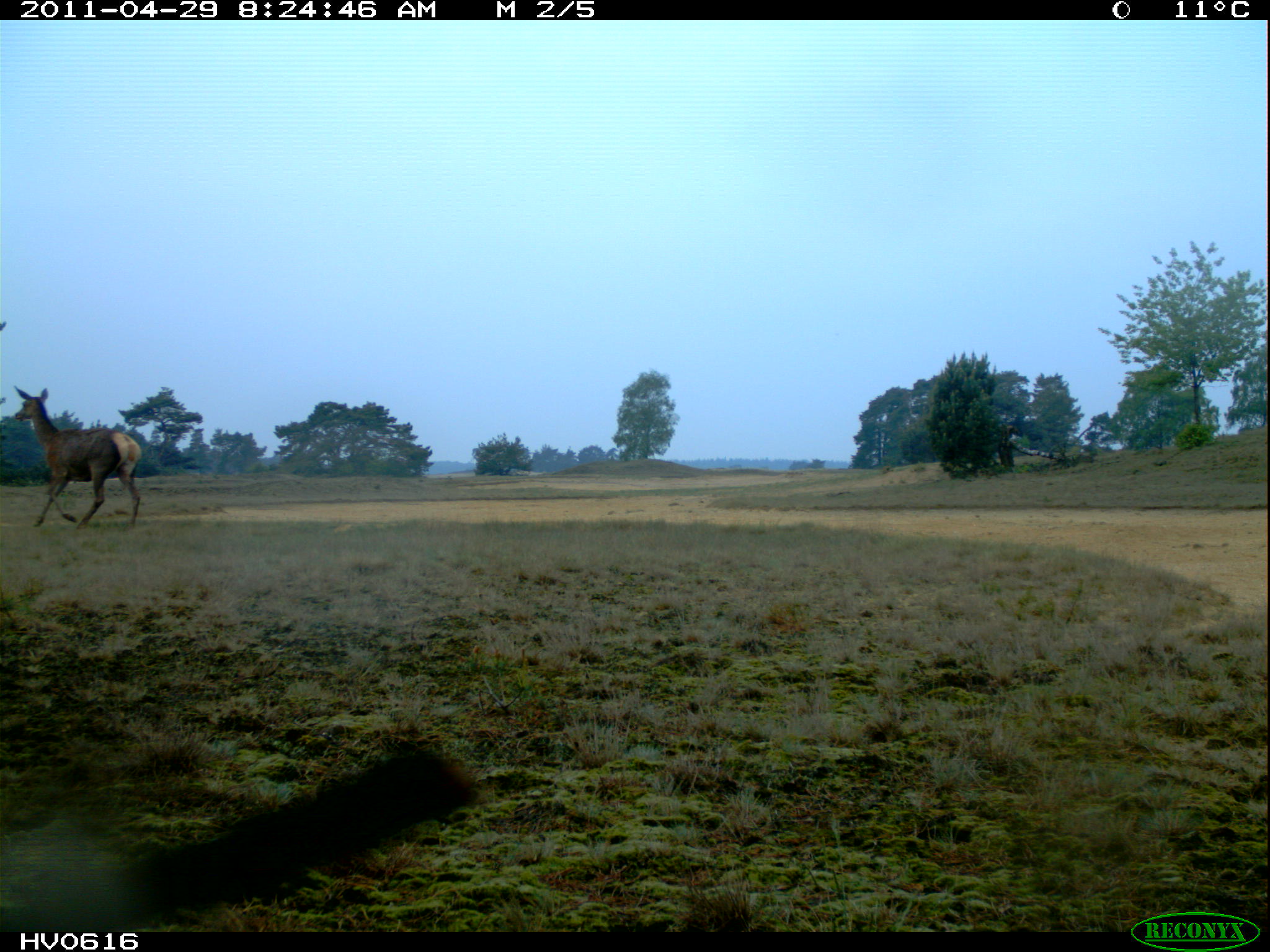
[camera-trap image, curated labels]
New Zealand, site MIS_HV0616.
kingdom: Animalia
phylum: Chordata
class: Mammalia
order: Artiodactyla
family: Cervidae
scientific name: Cervidae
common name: deer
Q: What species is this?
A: Deer (Cervidae).